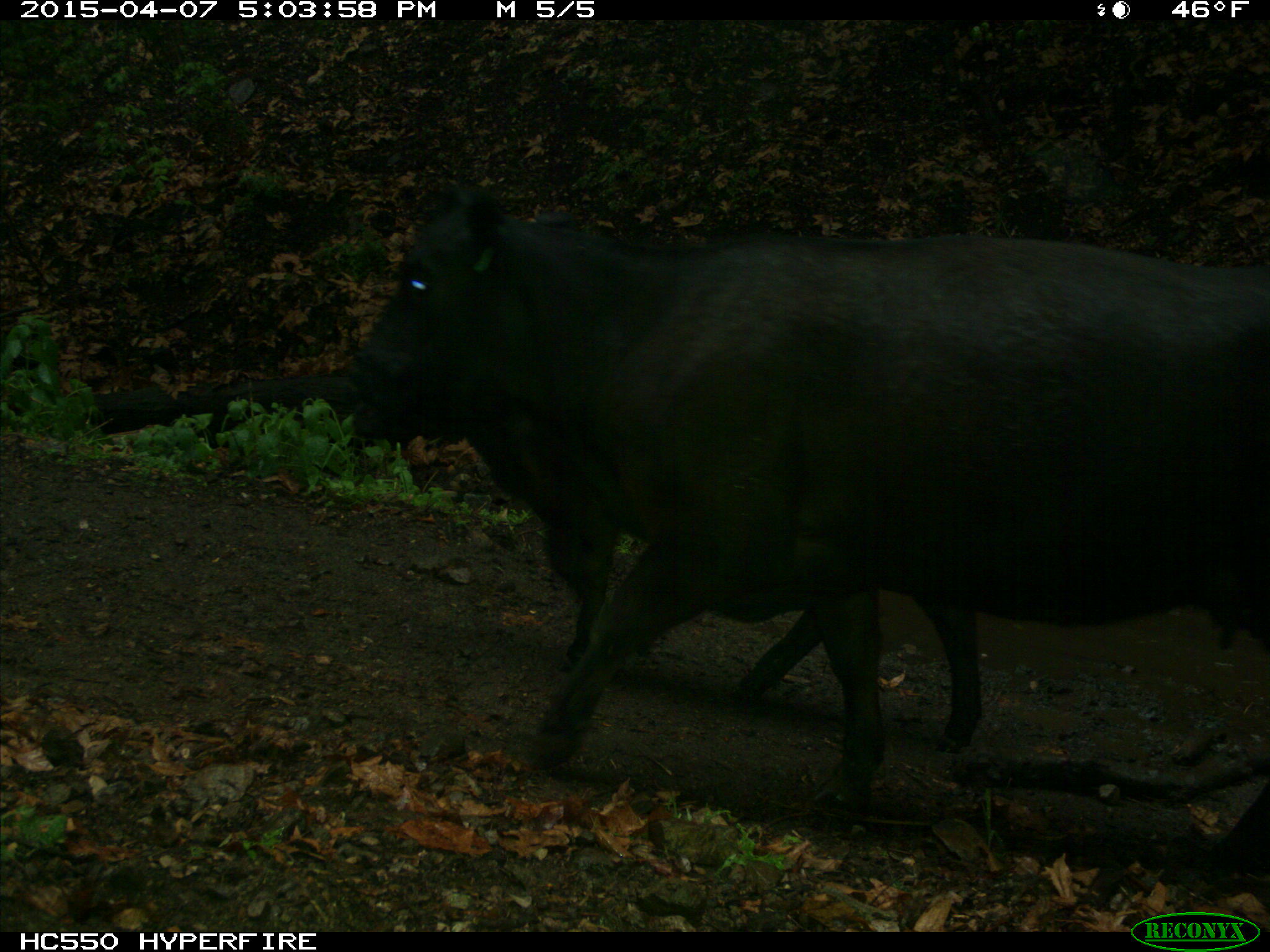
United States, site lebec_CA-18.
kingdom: Animalia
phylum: Chordata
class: Mammalia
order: Artiodactyla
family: Bovidae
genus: Bos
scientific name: Bos taurus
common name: domestic cow